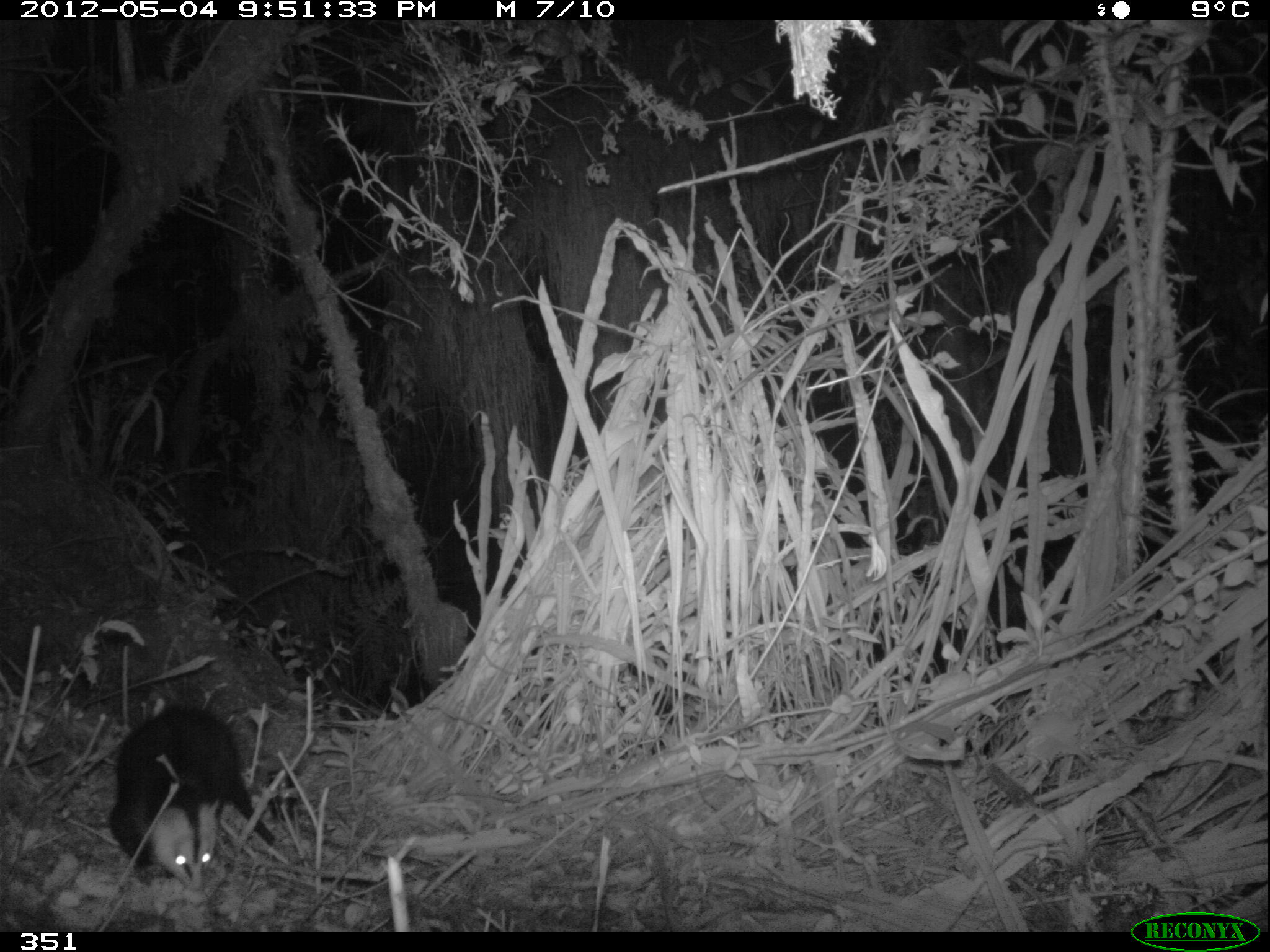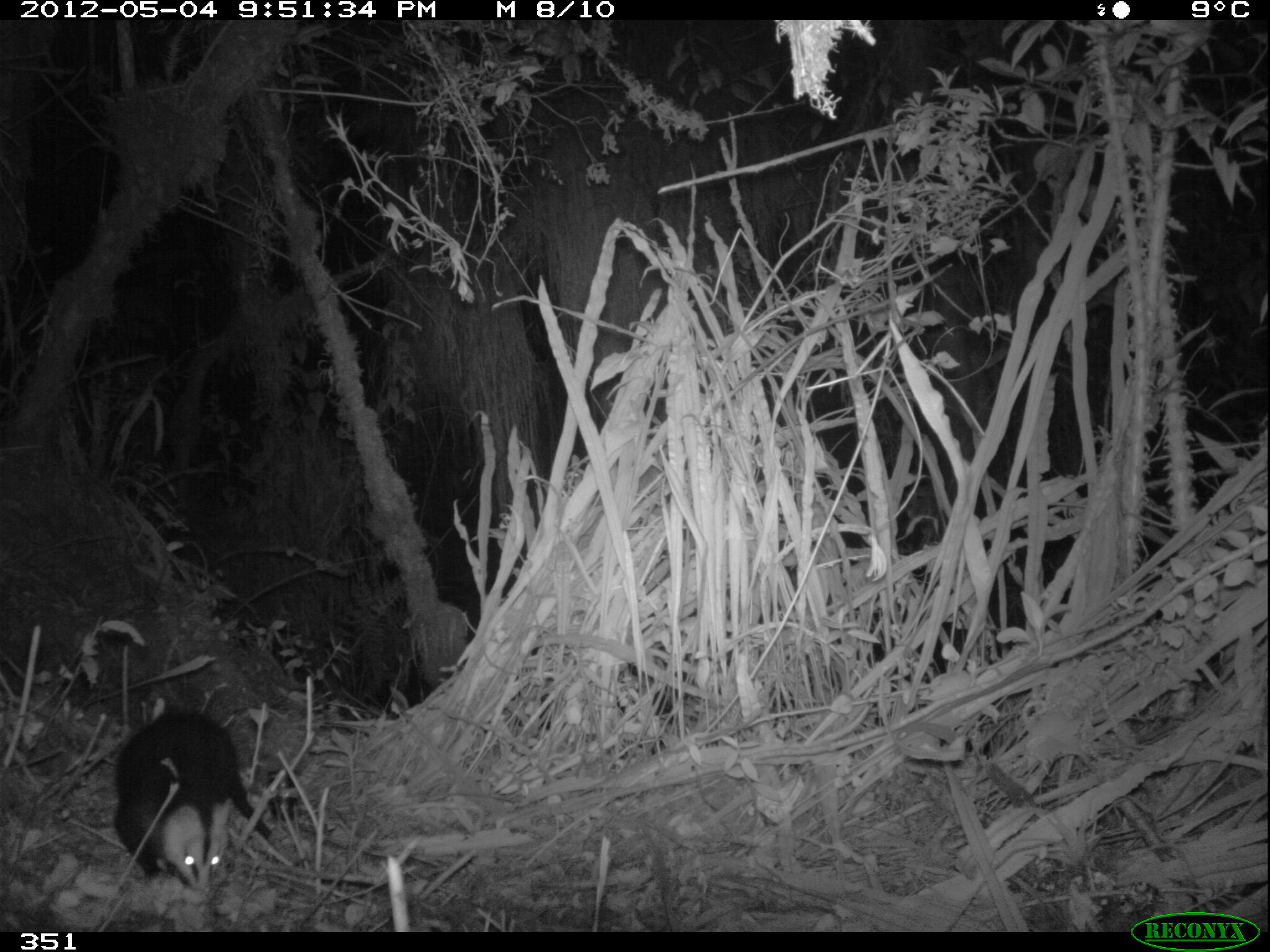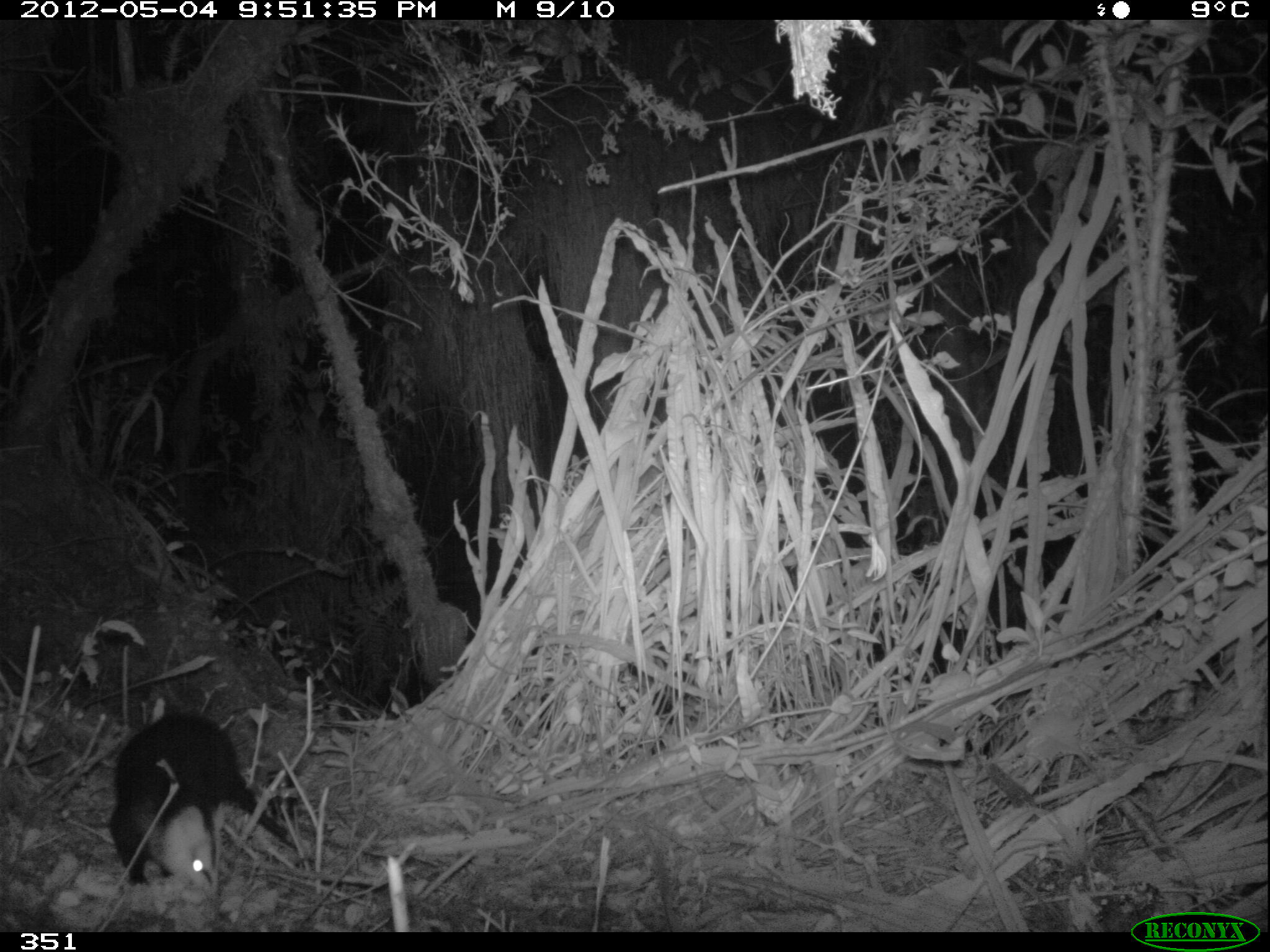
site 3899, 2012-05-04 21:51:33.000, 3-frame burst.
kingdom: Animalia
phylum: Chordata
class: Mammalia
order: Didelphimorphia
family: Didelphidae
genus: Didelphis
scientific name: Didelphis pernigra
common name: andean white-eared opossum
Didelphis pernigra (andean white-eared opossum).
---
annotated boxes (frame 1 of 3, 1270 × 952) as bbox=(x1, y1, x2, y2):
didelphis pernigra: bbox=(108, 705, 274, 890)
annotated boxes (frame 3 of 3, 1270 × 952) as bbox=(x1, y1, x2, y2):
didelphis pernigra: bbox=(108, 712, 296, 887)